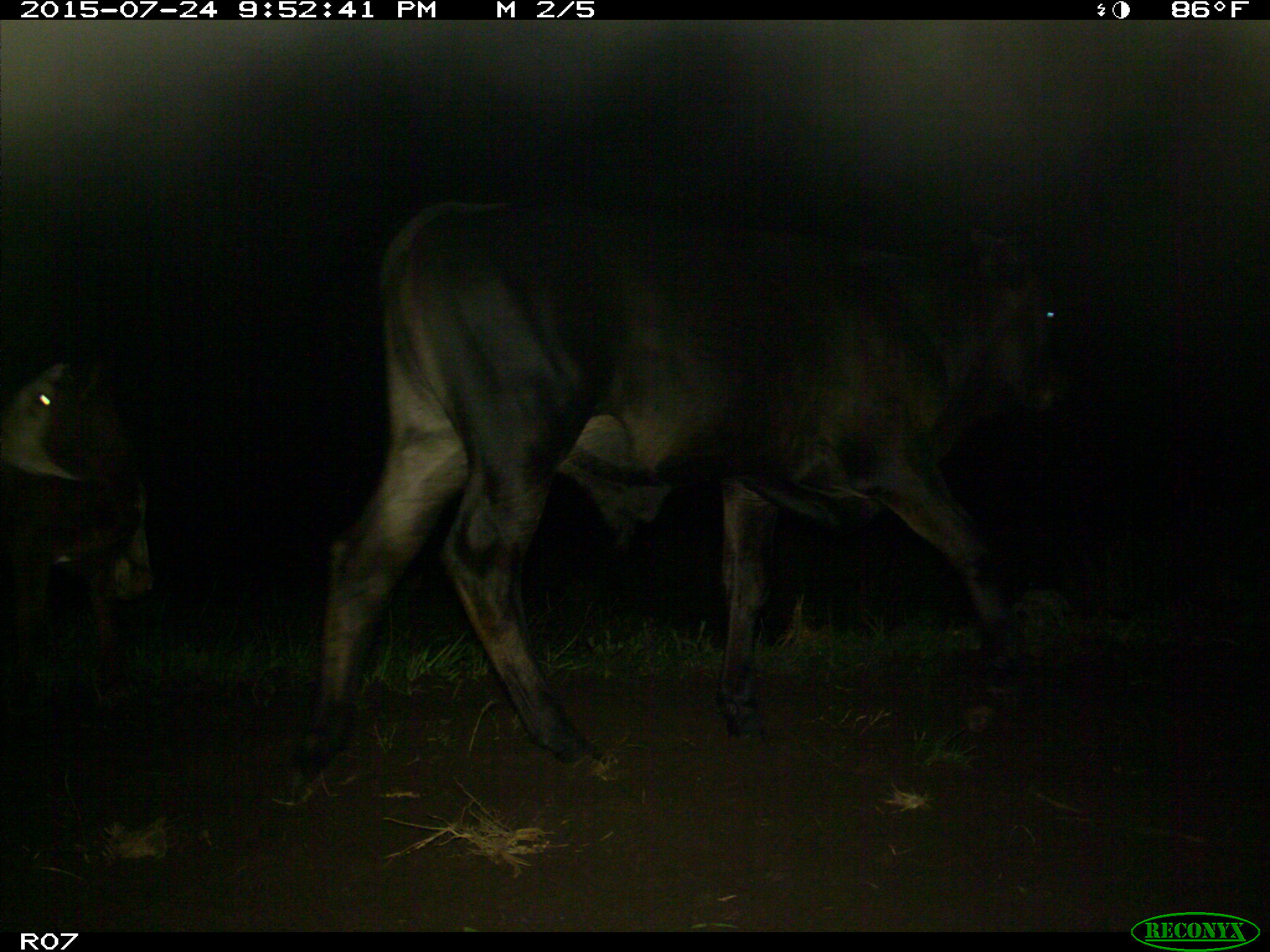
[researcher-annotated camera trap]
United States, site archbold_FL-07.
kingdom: Animalia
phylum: Chordata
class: Mammalia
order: Artiodactyla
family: Bovidae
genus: Bos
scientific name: Bos taurus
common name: domestic cow